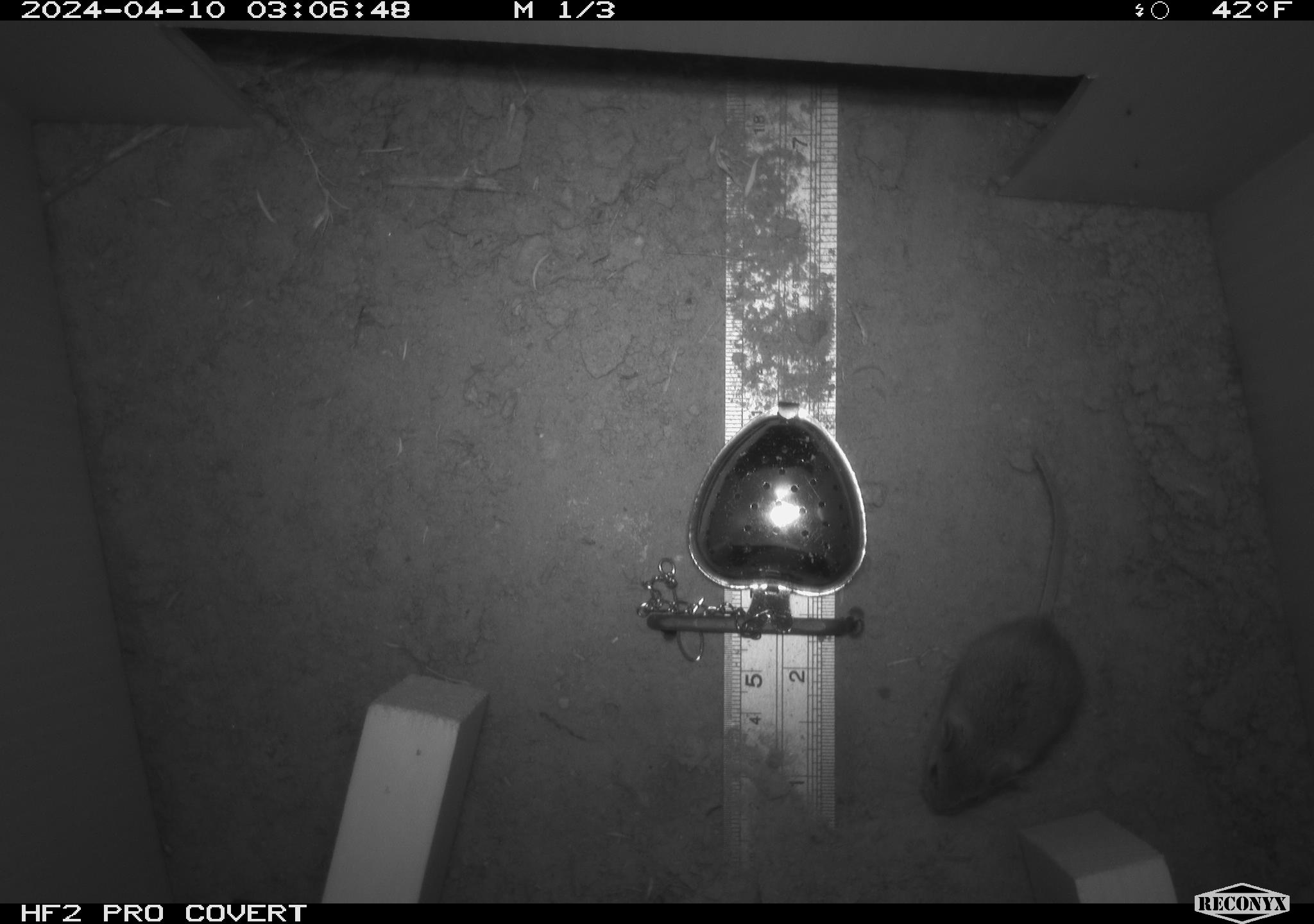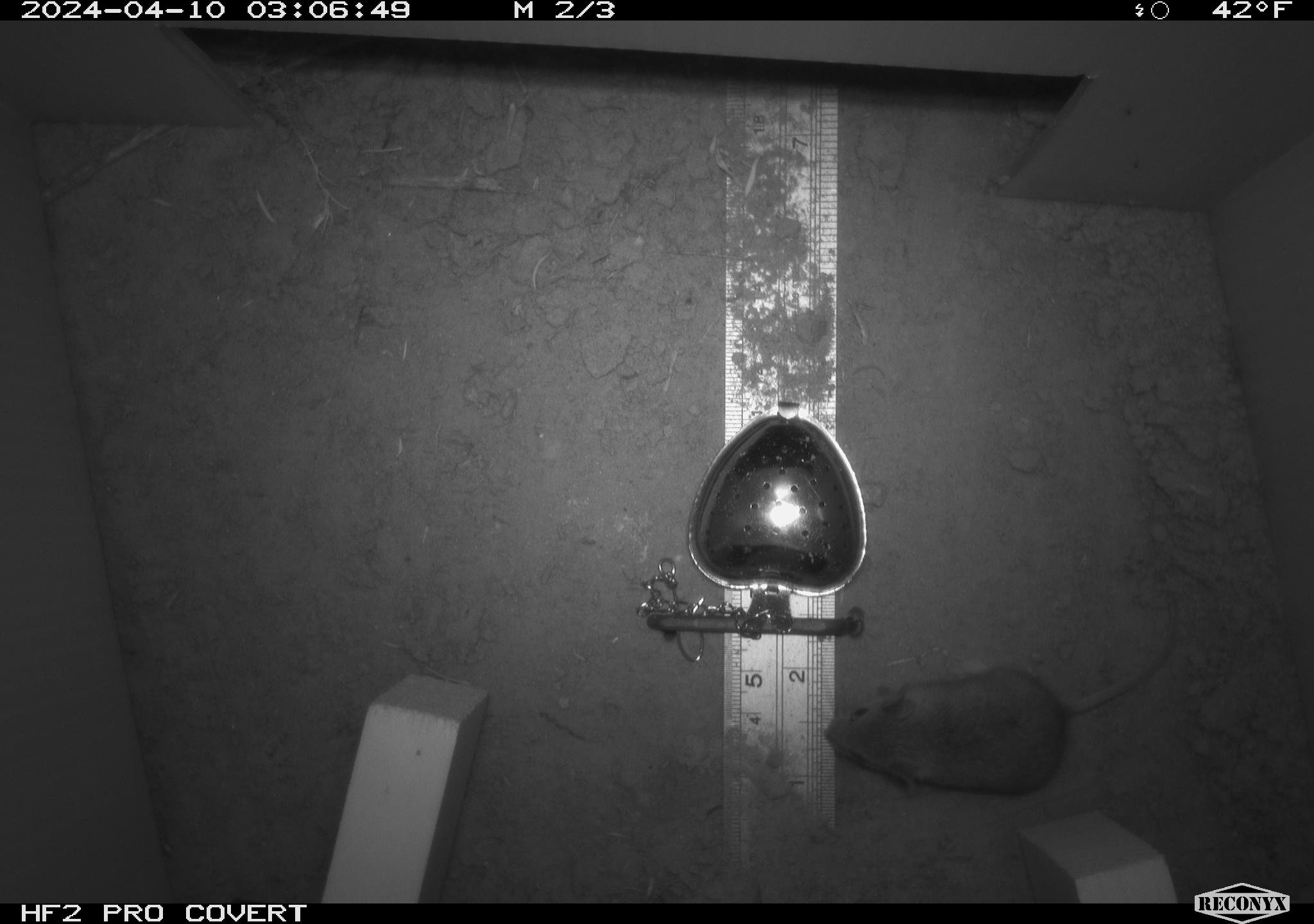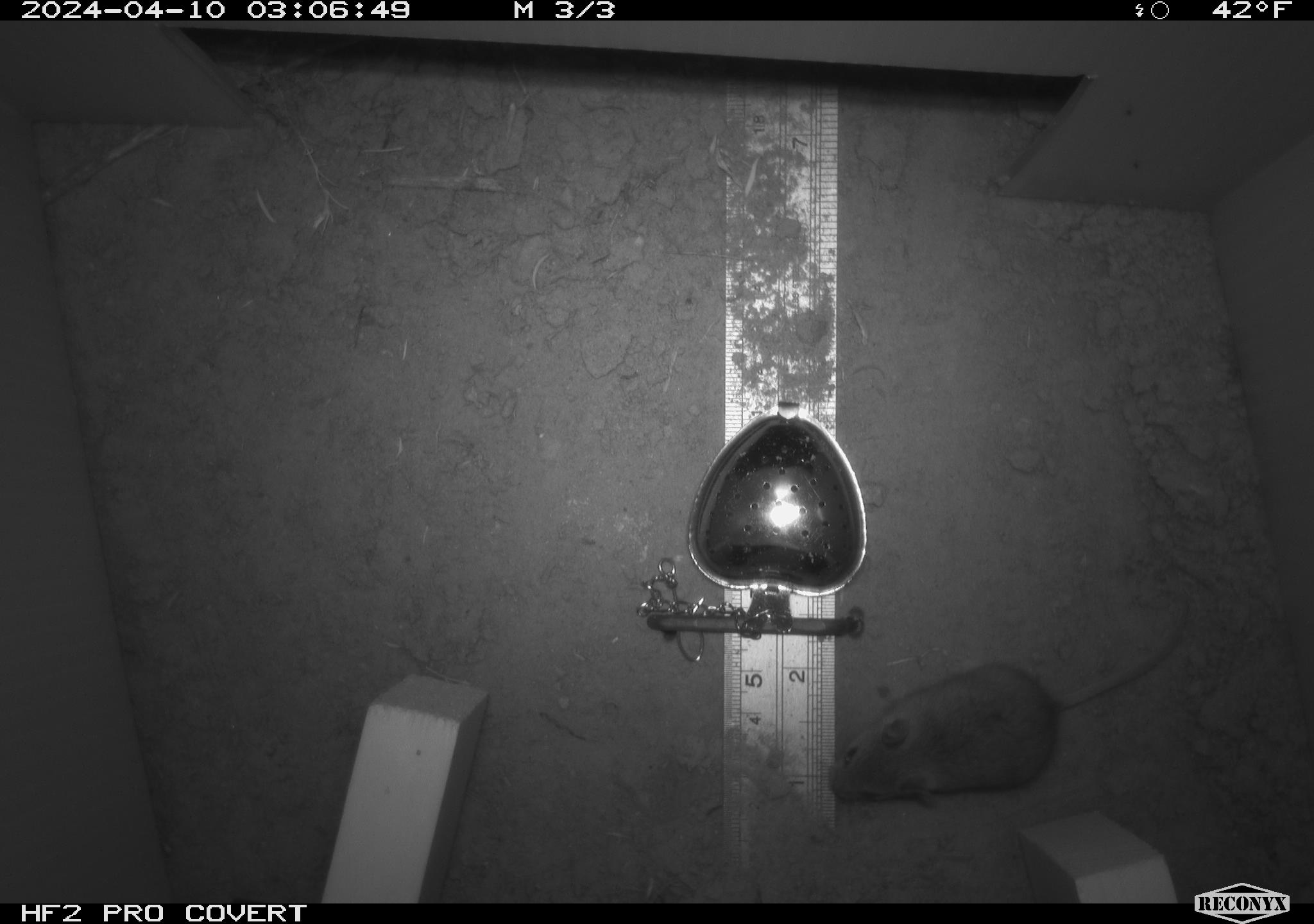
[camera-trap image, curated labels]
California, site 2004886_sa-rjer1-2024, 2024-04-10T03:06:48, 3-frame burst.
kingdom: Animalia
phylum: Chordata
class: Mammalia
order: Rodentia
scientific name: Rodentia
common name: mouse species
Mouse species (Rodentia).